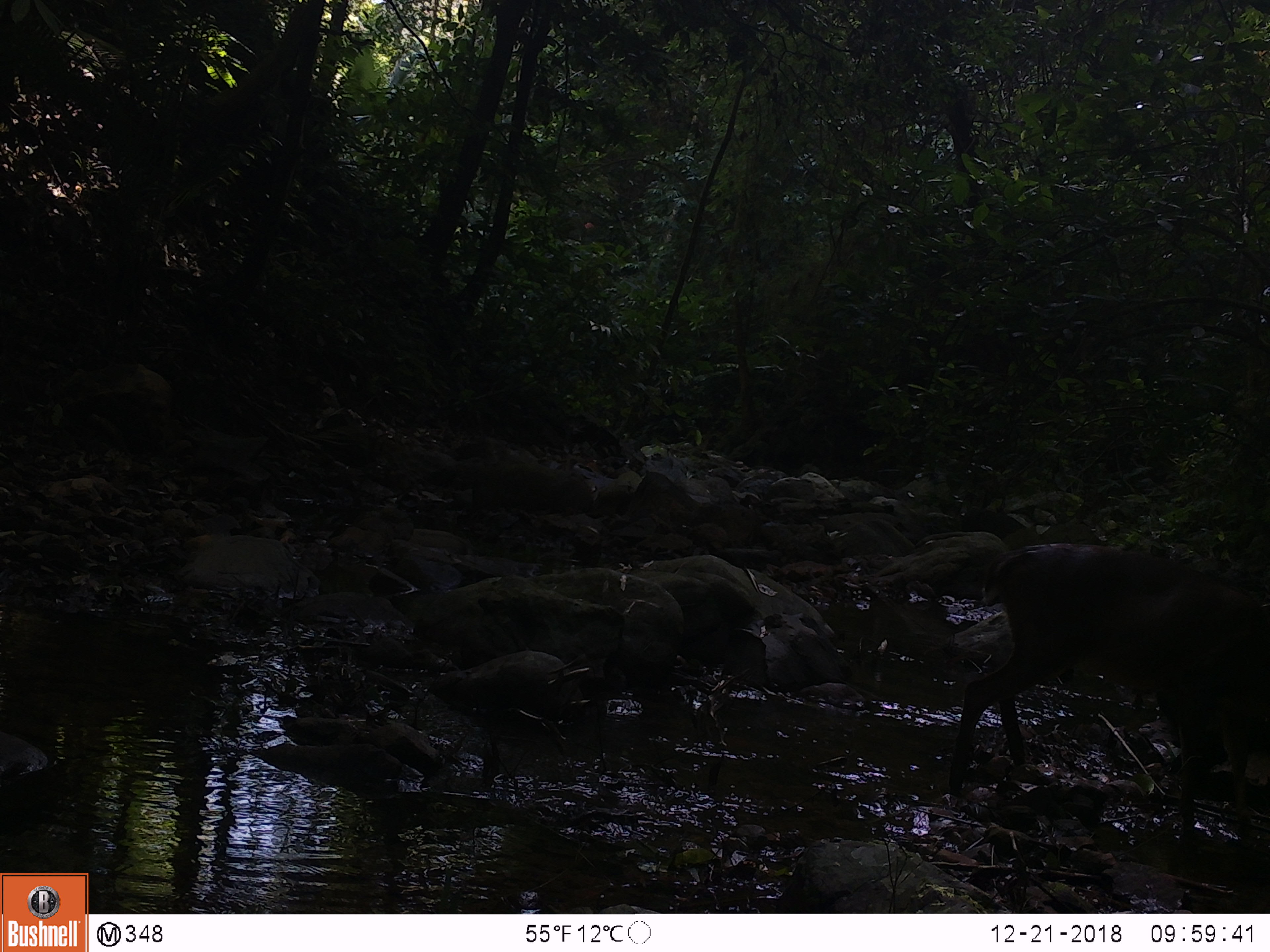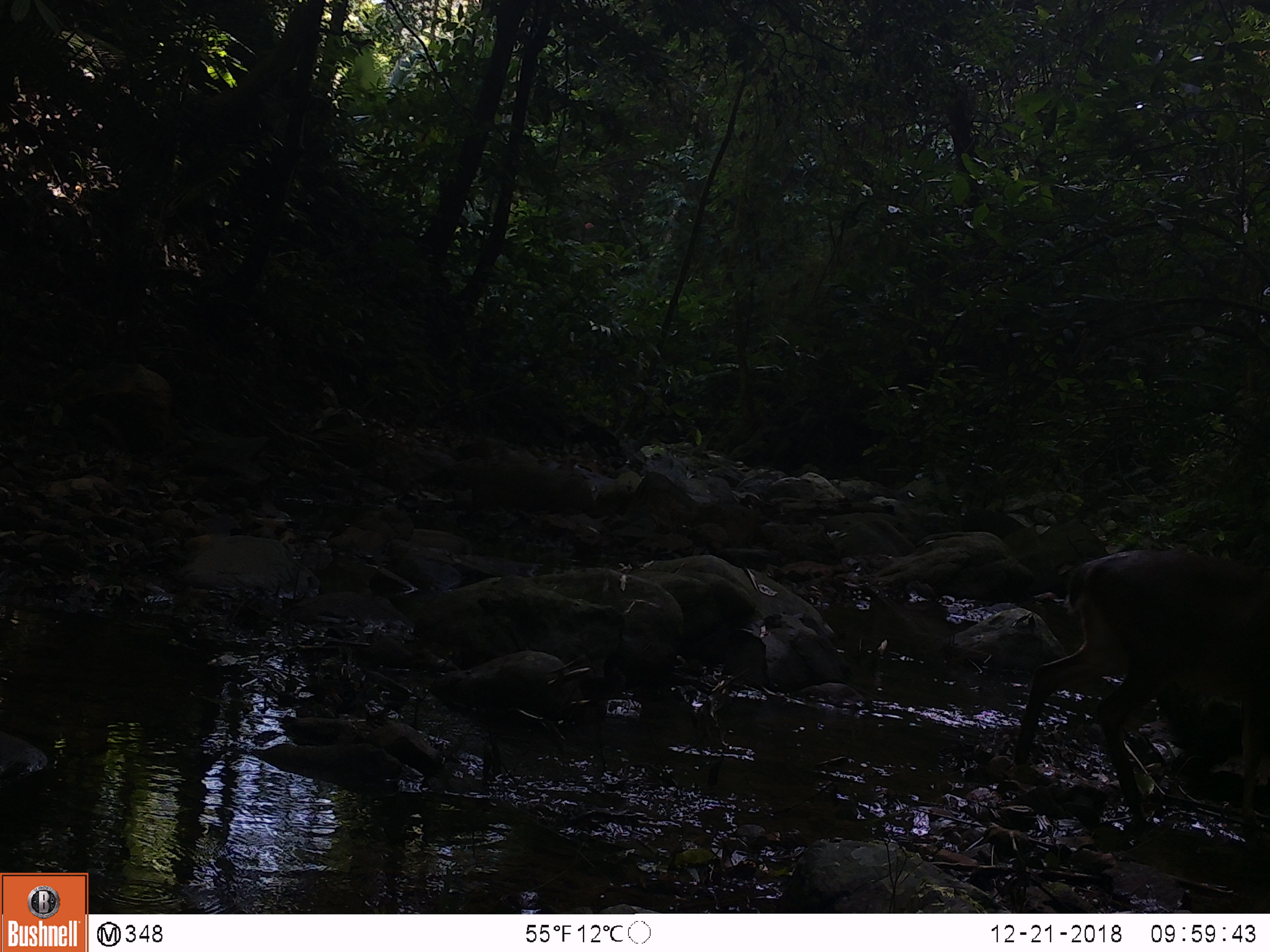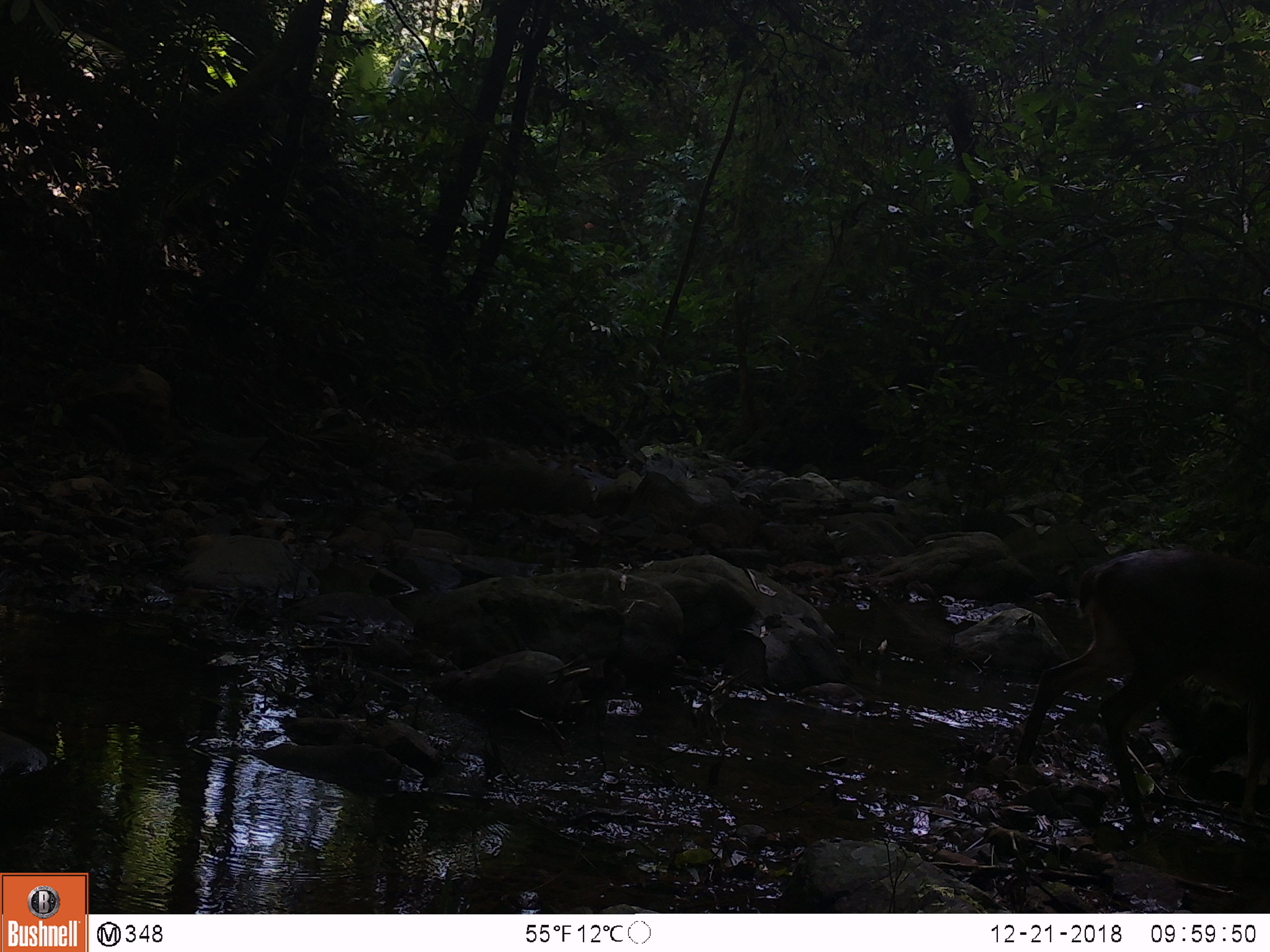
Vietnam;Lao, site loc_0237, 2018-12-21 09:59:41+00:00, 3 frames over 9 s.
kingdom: Animalia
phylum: Chordata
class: Mammalia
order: Artiodactyla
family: Cervidae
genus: Muntiacus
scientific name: Muntiacus vuquangensis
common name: large-antlered muntjac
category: large antlered muntjac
Large antlered muntjac (large-antlered muntjac) (Muntiacus vuquangensis). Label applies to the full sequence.